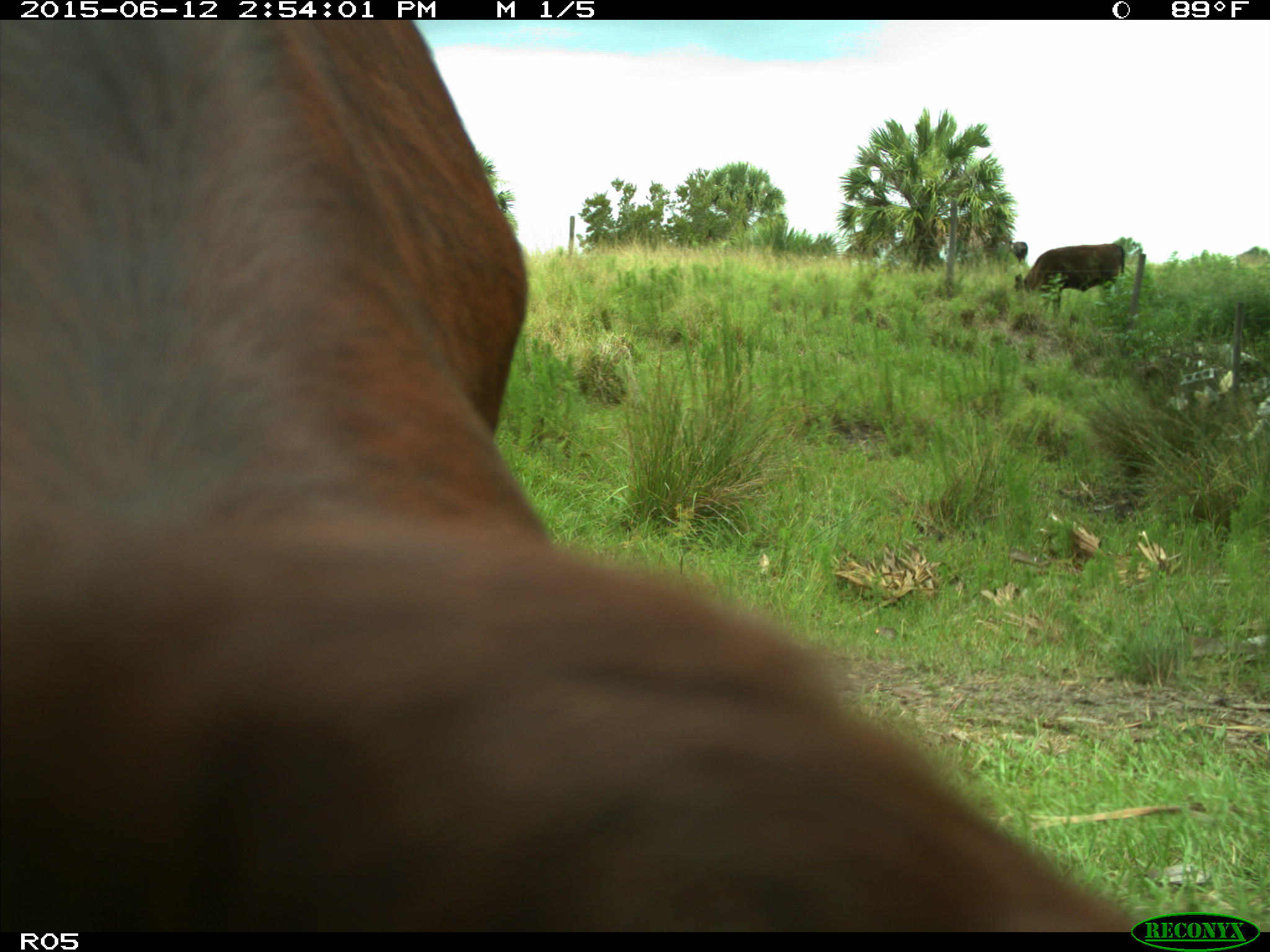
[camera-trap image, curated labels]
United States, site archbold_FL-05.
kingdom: Animalia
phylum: Chordata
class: Mammalia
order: Artiodactyla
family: Bovidae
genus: Bos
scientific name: Bos taurus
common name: domestic cow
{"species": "Bos taurus (domestic cow)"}